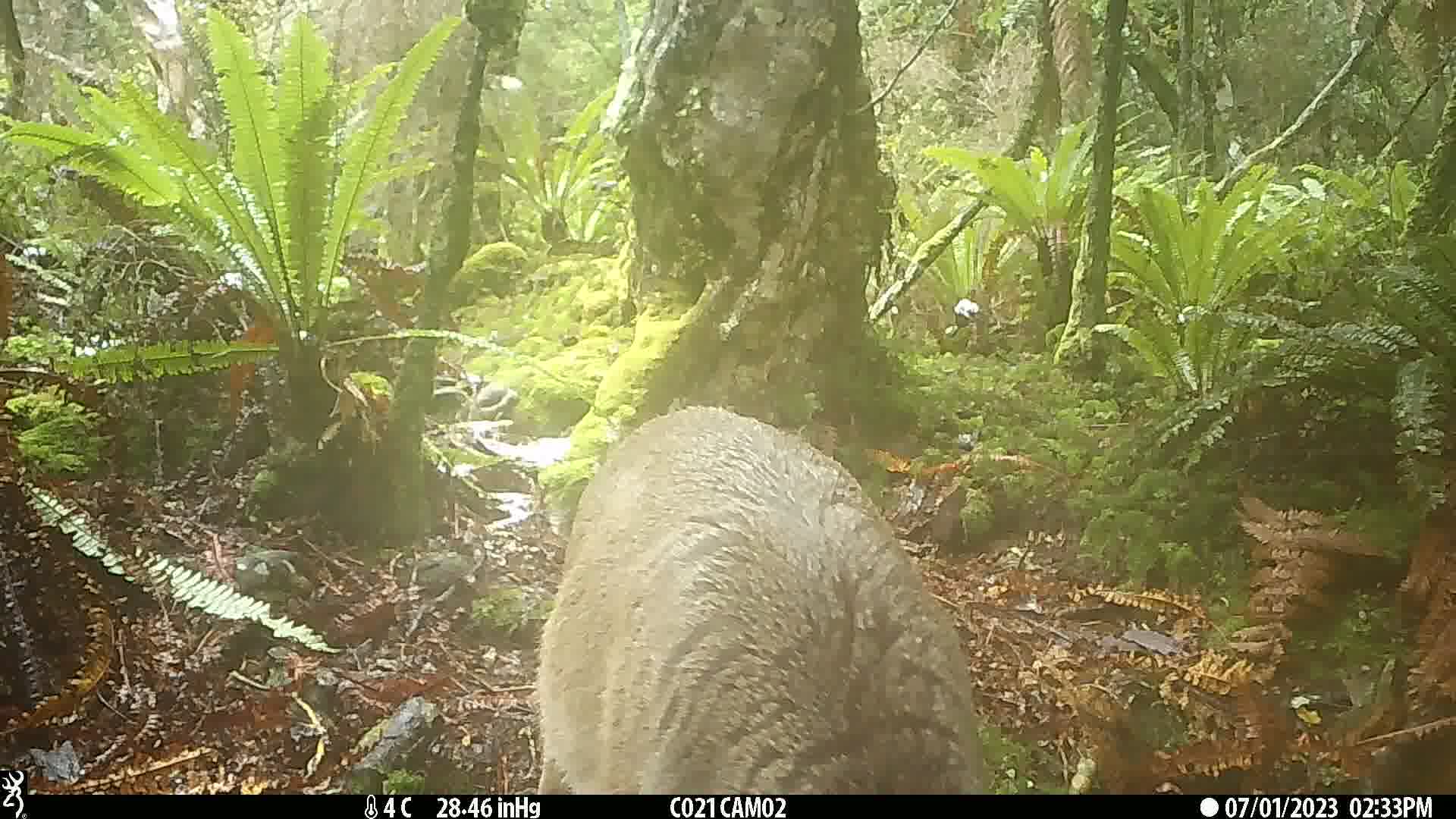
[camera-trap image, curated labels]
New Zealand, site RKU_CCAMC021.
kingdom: Animalia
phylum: Chordata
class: Mammalia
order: Artiodactyla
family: Cervidae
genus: Odocoileus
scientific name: Odocoileus virginianus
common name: white-tailed deer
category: white tailed deer